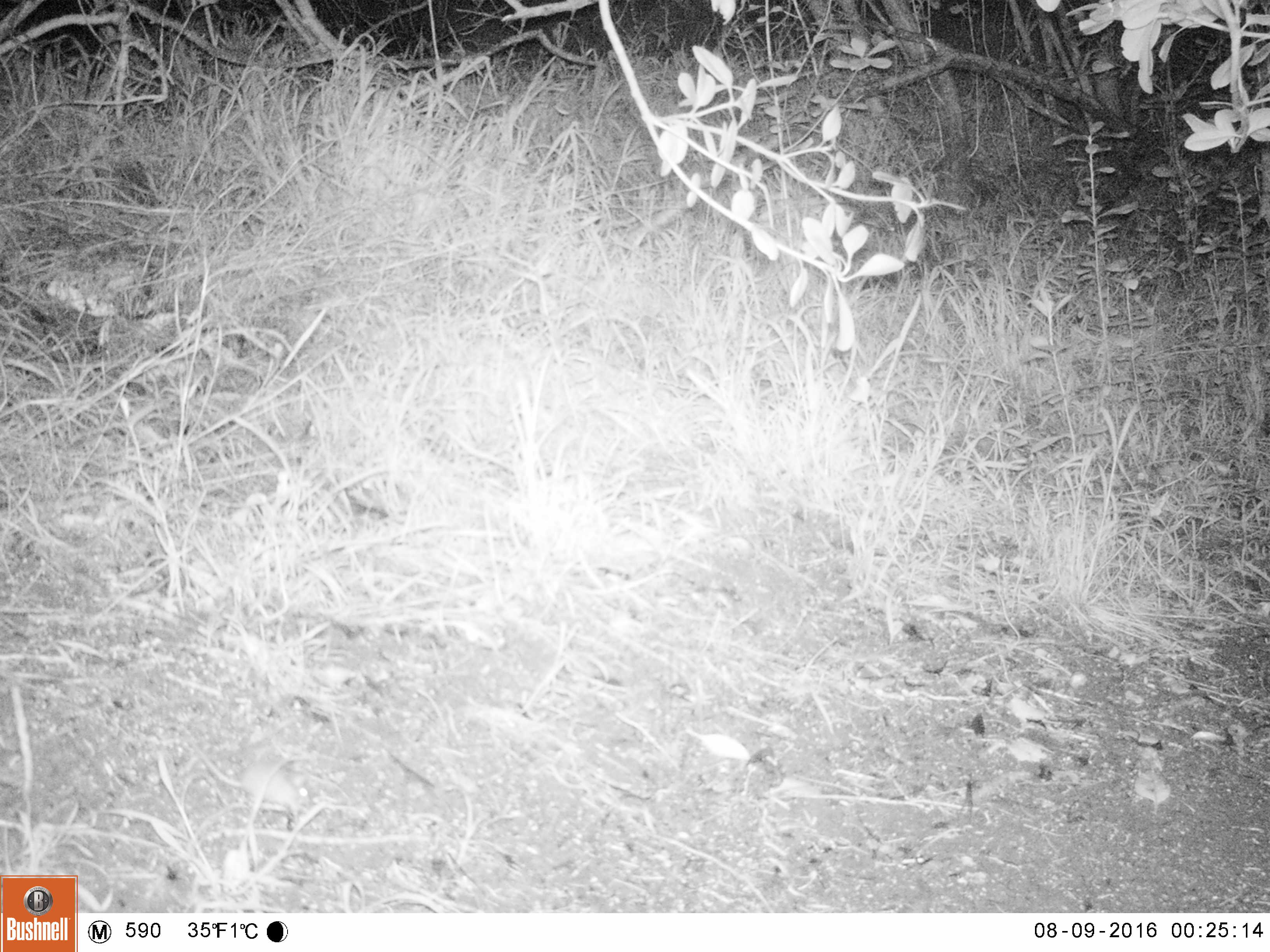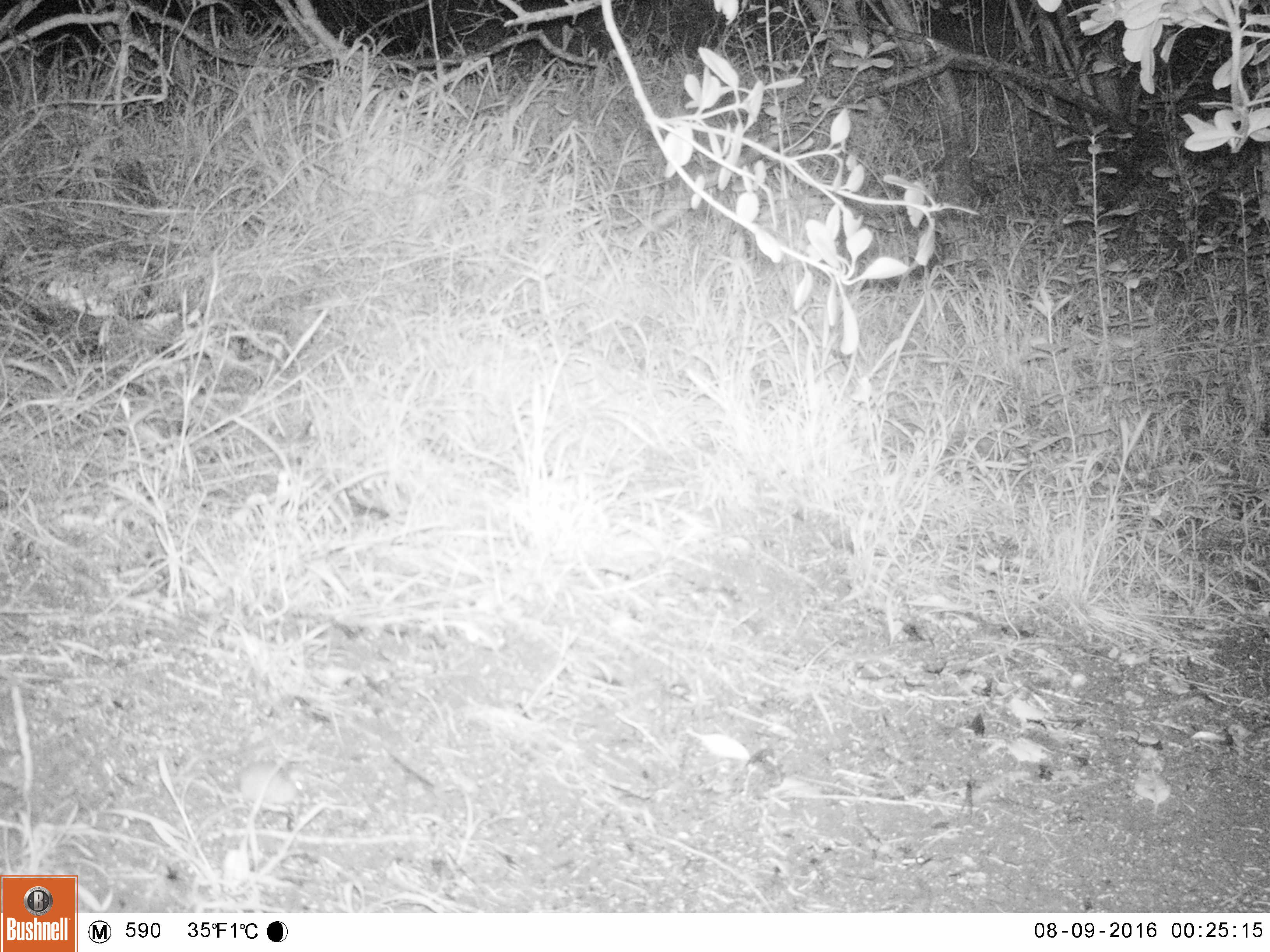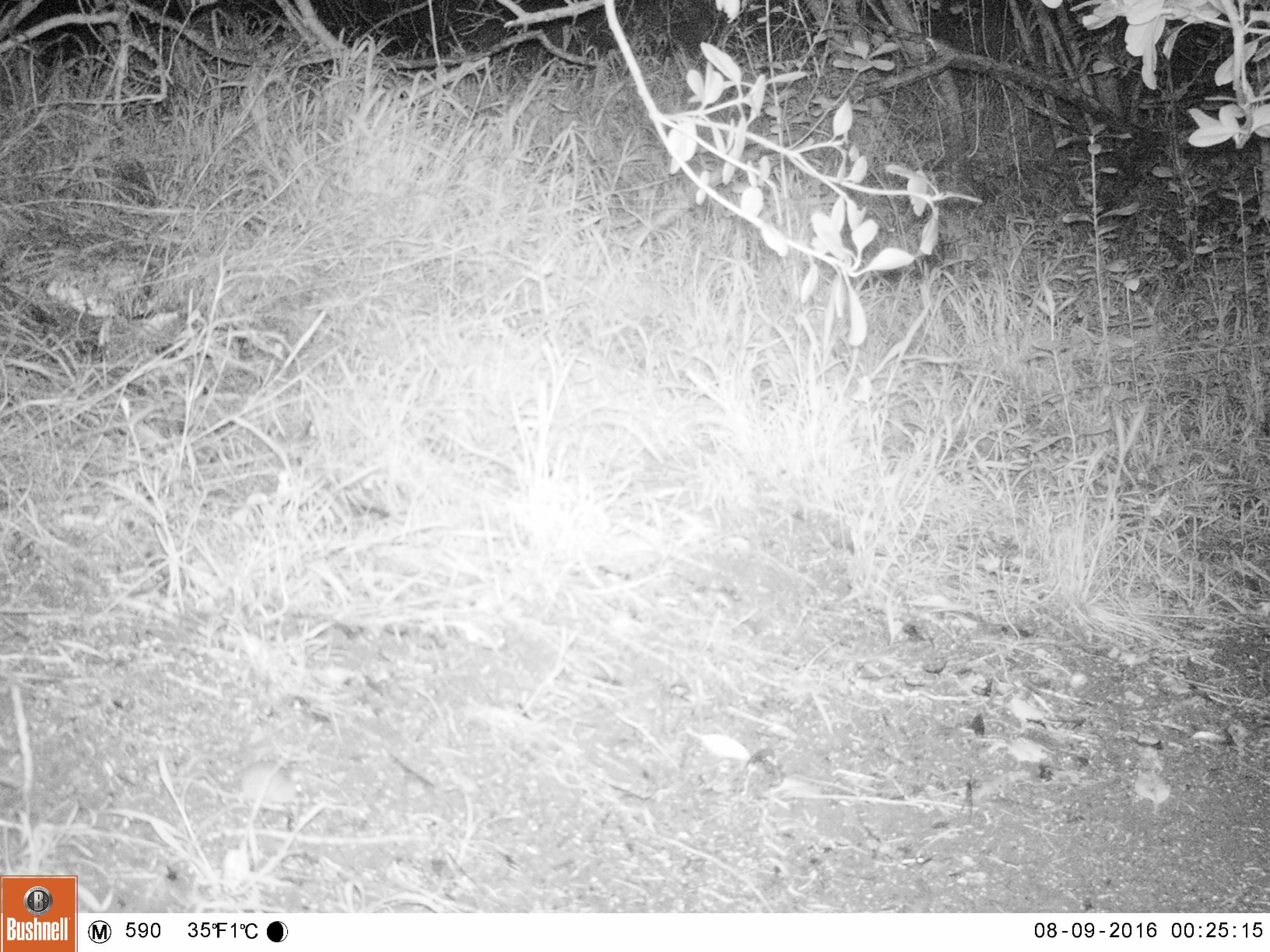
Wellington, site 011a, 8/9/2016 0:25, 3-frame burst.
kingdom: Animalia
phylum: Chordata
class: Mammalia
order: Rodentia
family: Muridae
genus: Mus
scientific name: Mus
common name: mouse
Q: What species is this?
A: Mouse (Mus).